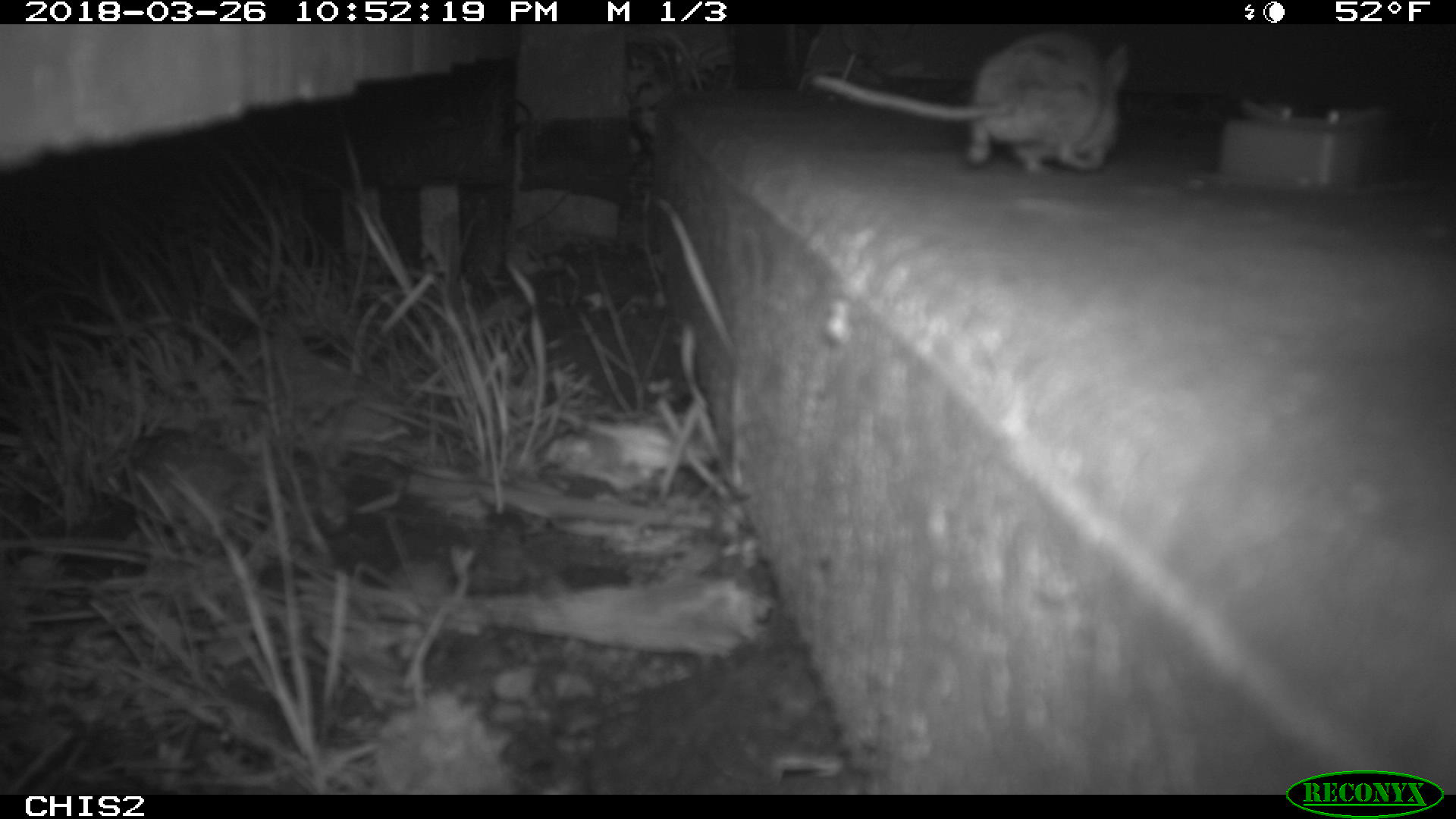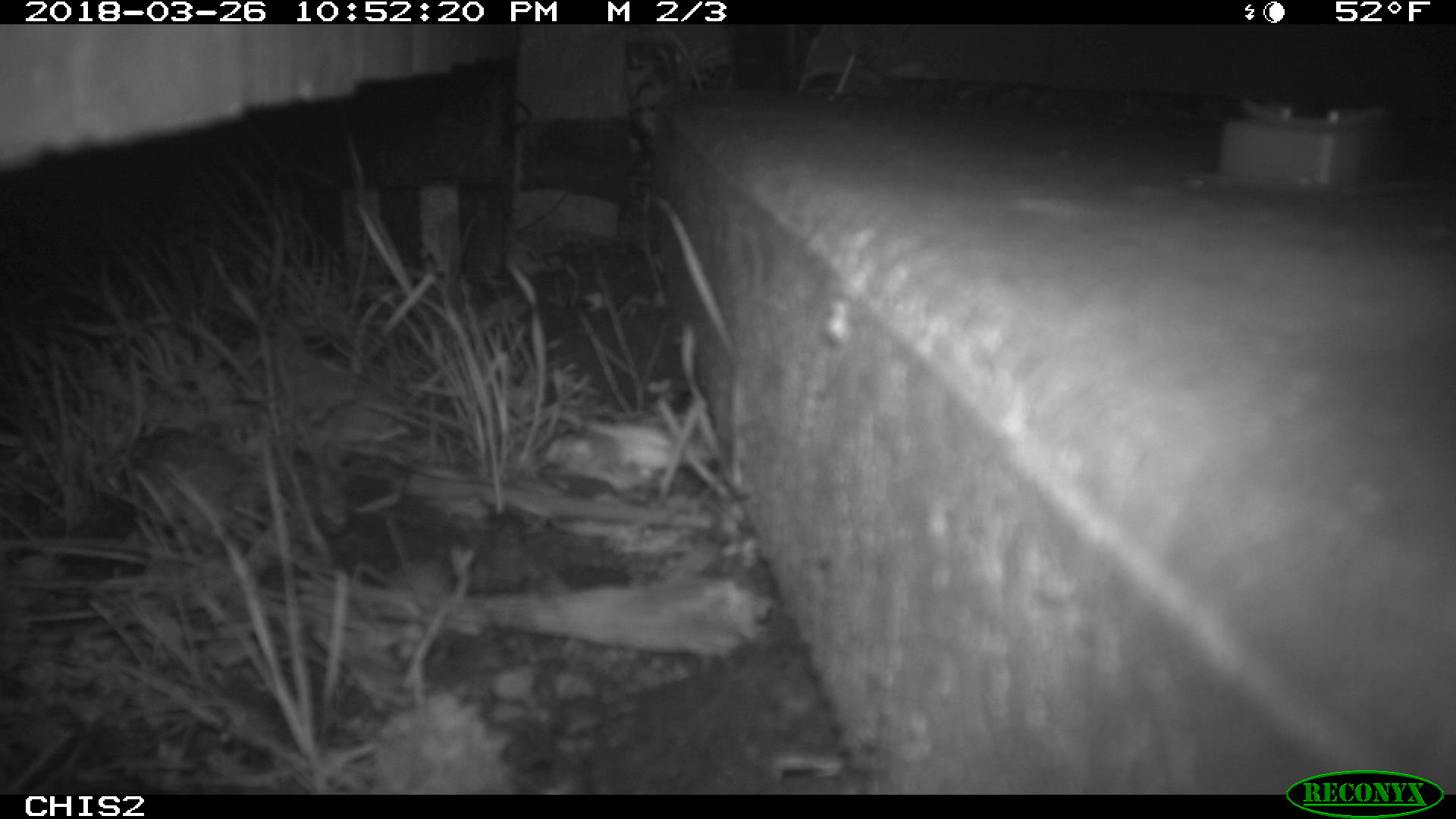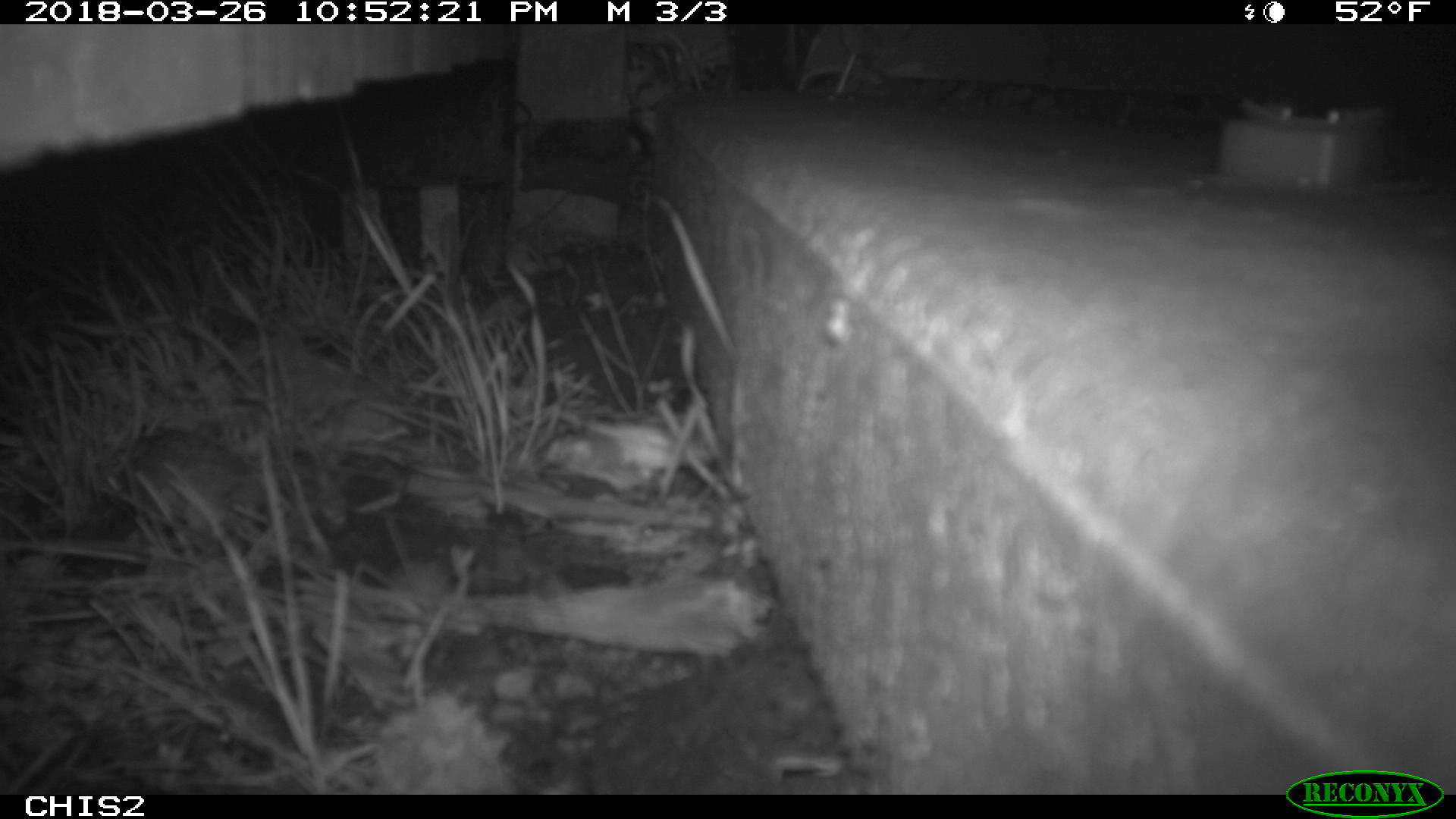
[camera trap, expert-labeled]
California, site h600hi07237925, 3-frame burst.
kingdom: Animalia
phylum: Chordata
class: Mammalia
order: Rodentia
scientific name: Rodentia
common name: rodent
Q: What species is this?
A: Rodent (Rodentia).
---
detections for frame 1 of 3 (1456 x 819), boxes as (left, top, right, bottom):
rodent: (811, 33, 1134, 175)